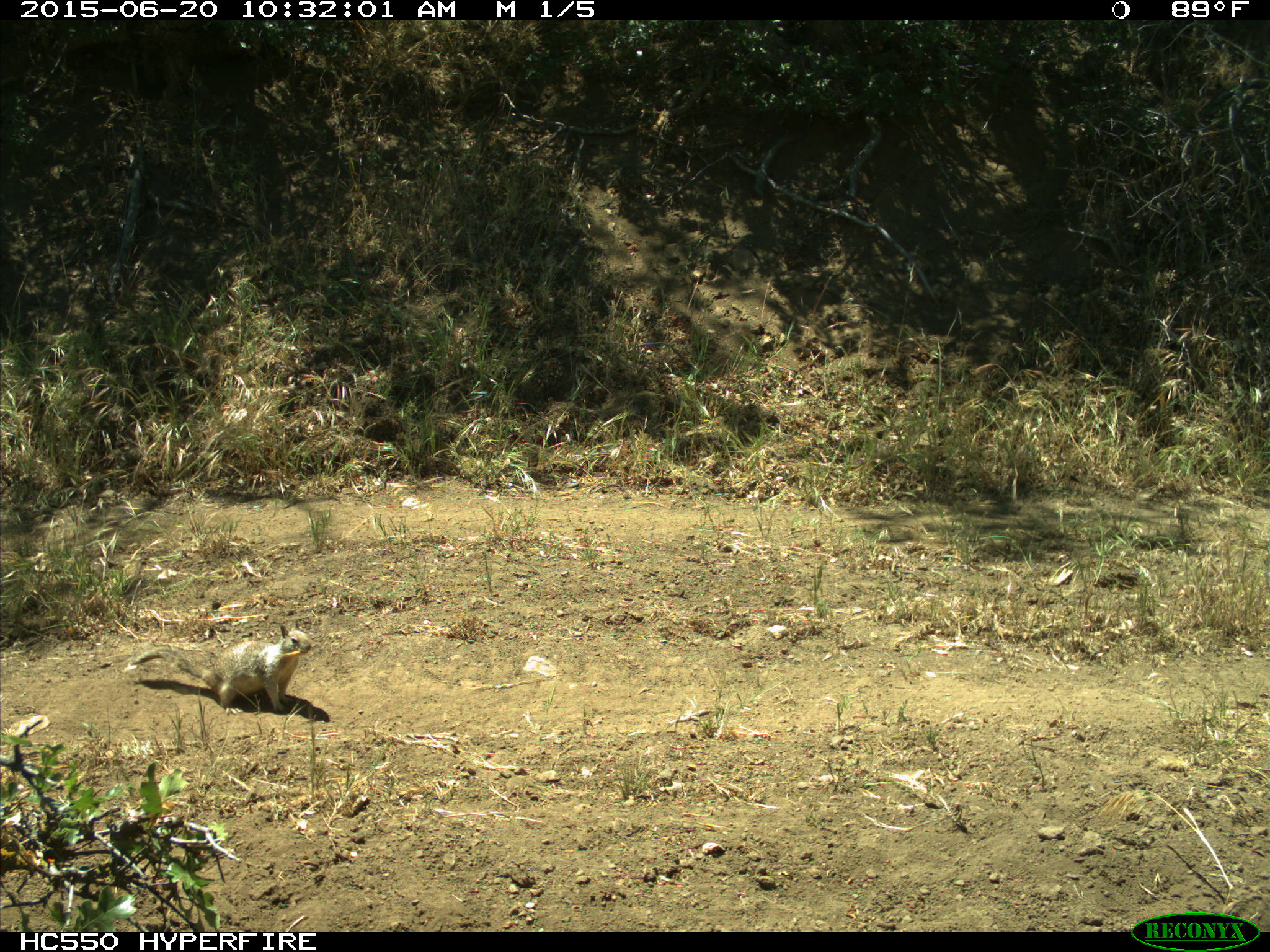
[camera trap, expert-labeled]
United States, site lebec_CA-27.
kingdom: Animalia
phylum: Chordata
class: Mammalia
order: Rodentia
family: Sciuridae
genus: Otospermophilus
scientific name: Otospermophilus beecheyi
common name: california ground squirrel